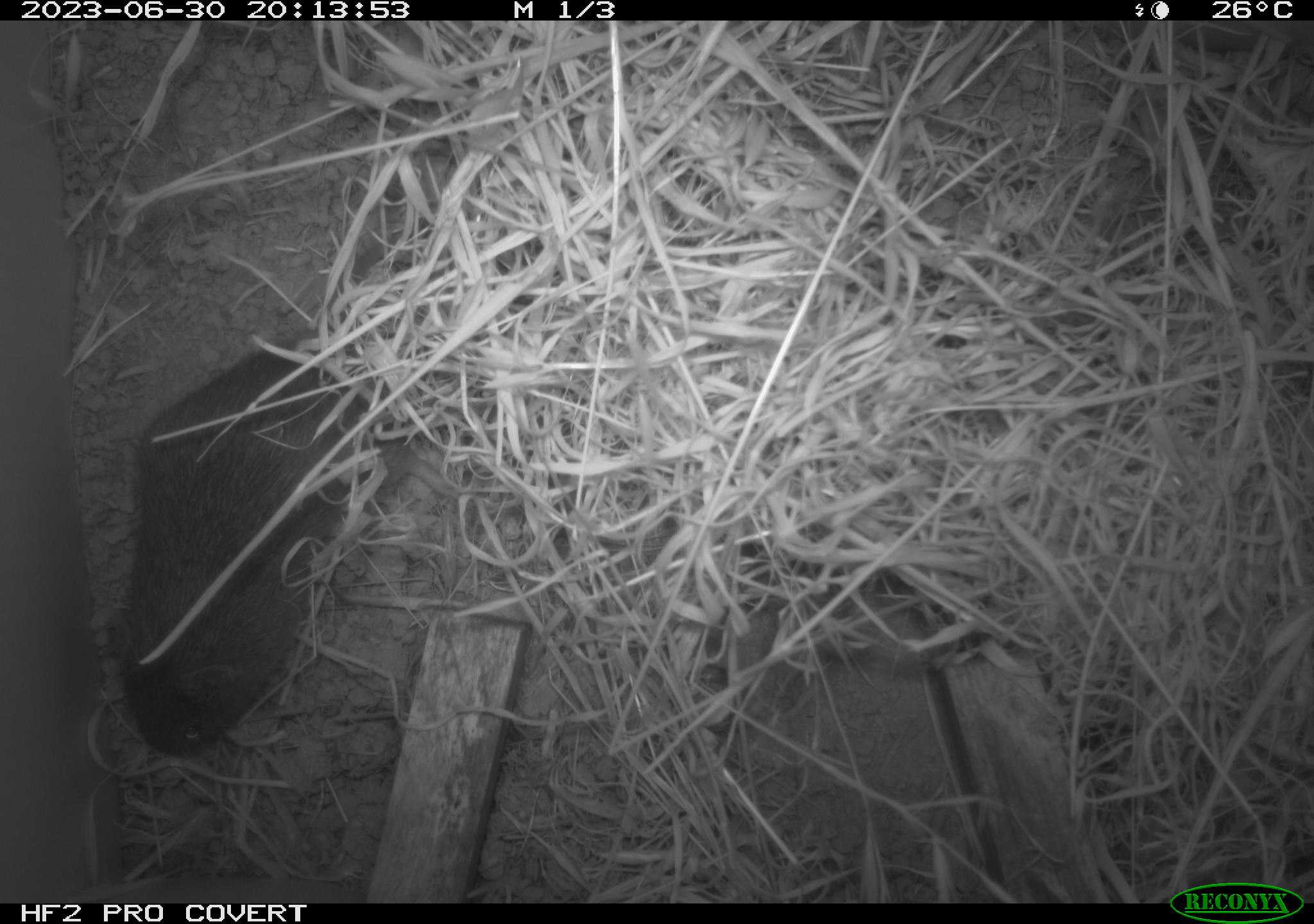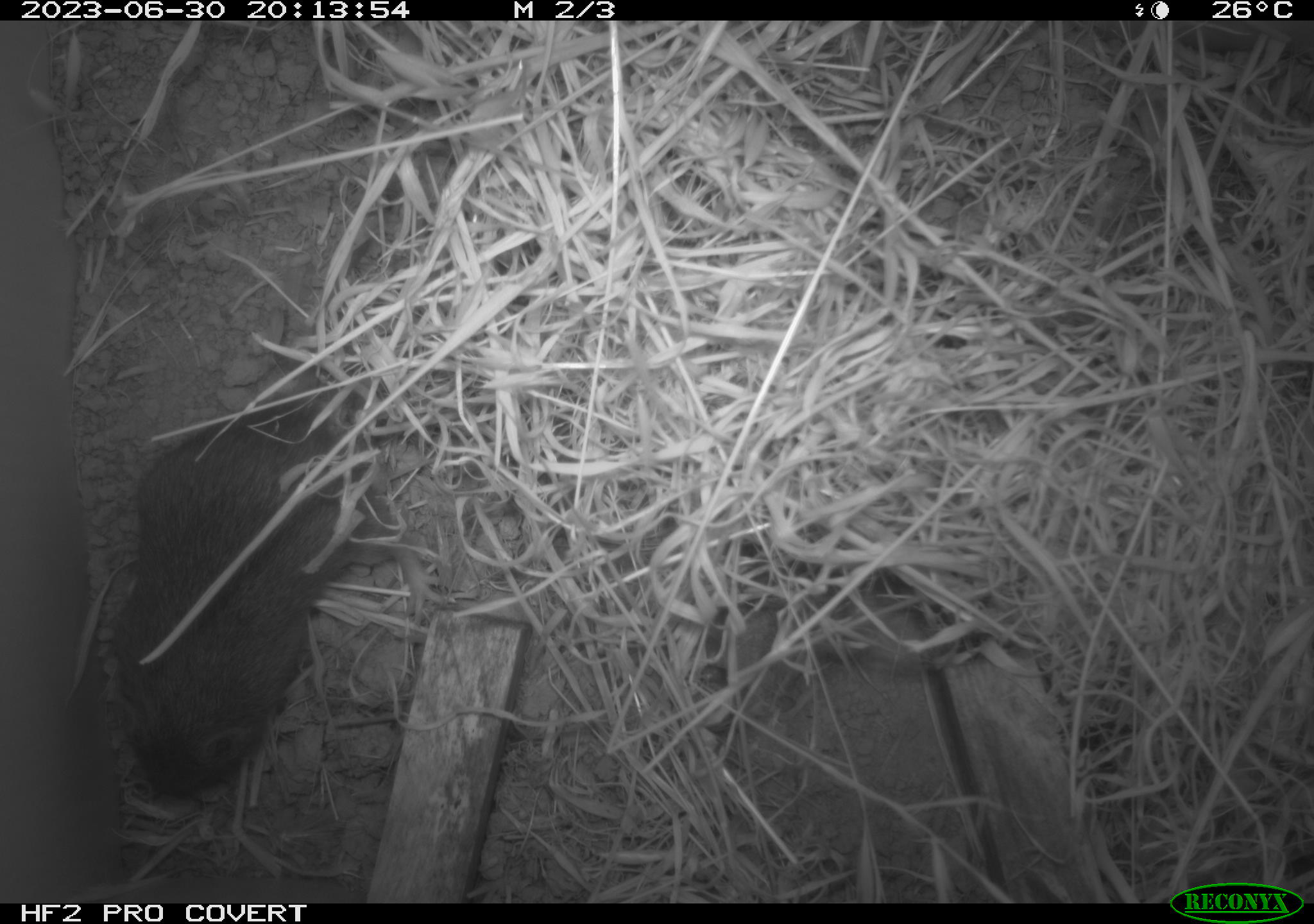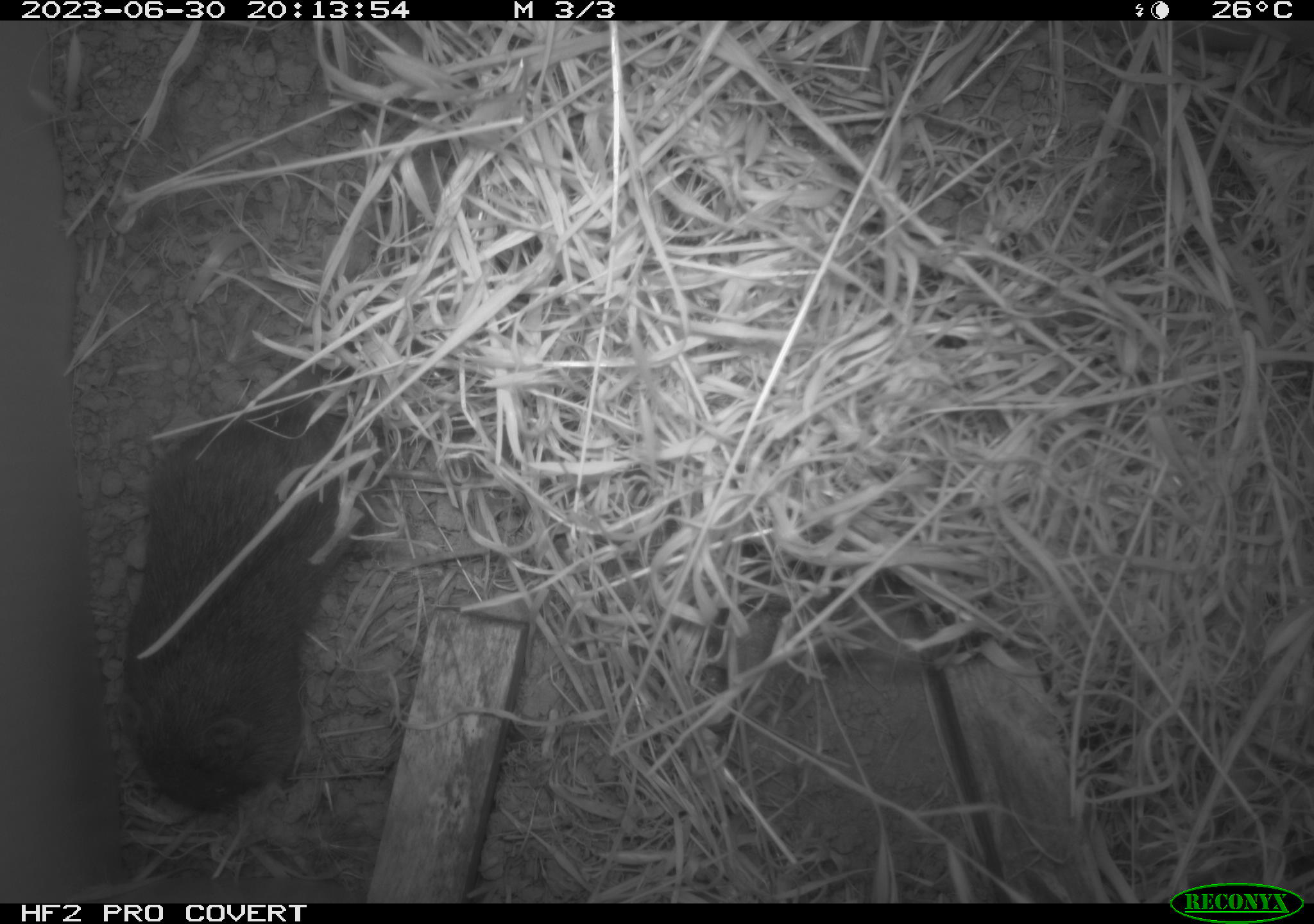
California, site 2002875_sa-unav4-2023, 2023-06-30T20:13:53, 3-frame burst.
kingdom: Animalia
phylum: Chordata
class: Mammalia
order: Rodentia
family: Cricetidae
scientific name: Arvicolinae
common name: voles, lemmings, and muskrats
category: arvicolinae subfamily